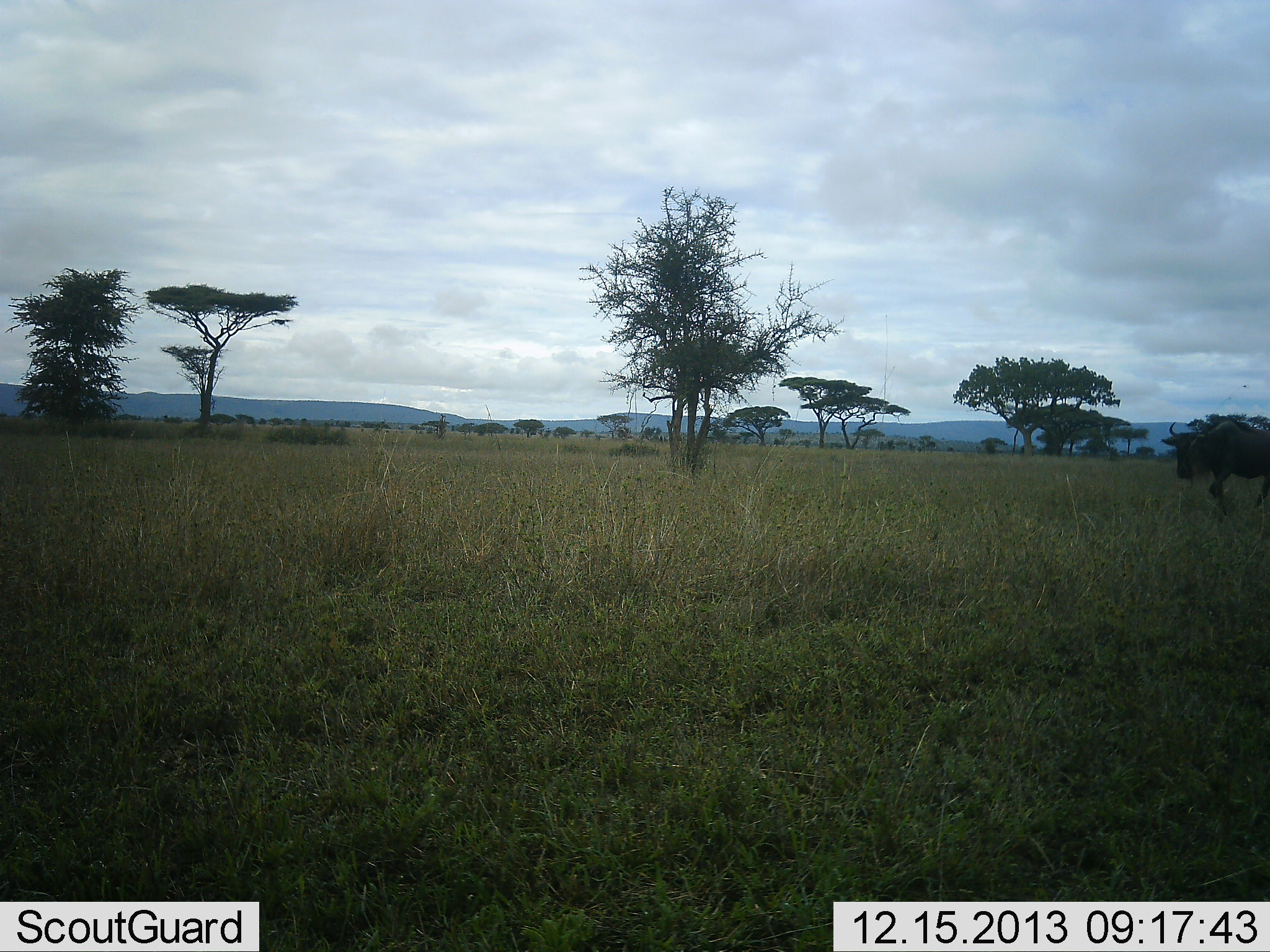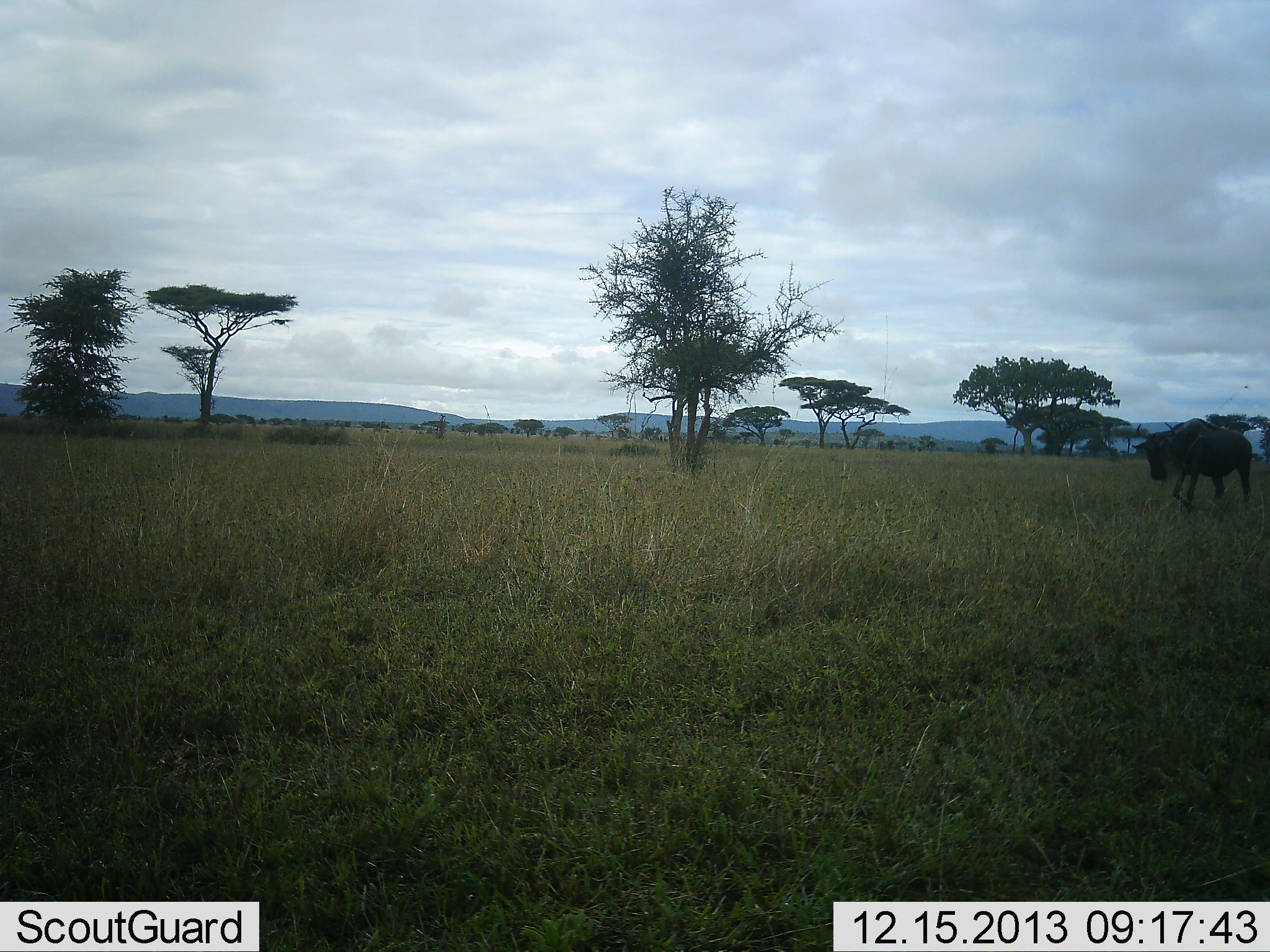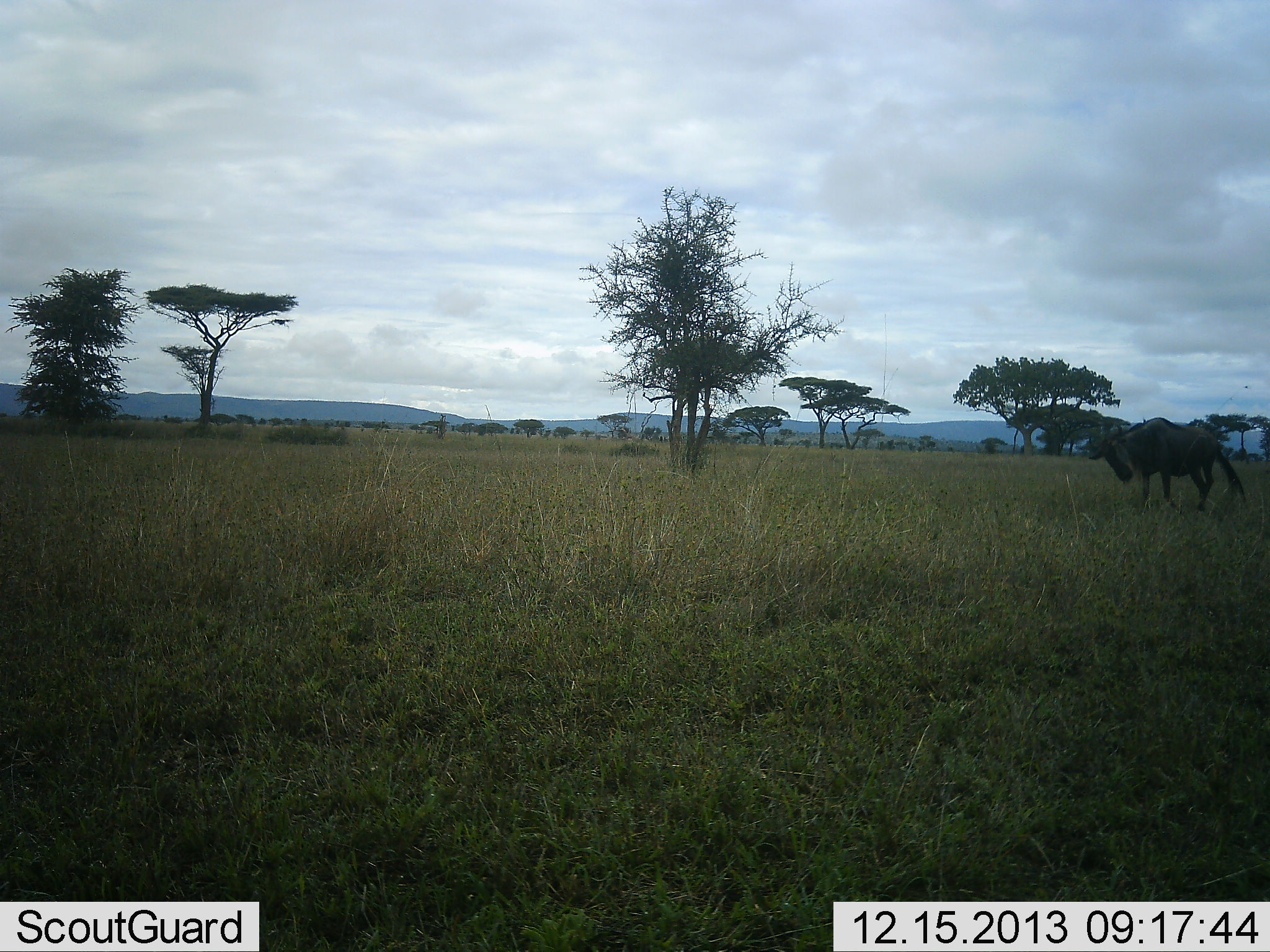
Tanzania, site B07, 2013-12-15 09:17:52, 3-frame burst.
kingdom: Animalia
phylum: Chordata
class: Mammalia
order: Artiodactyla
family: Bovidae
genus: Connochaetes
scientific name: Connochaetes taurinus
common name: blue wildebeest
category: wildebeest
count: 1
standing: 2%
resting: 0%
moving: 98%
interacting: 0%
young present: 0%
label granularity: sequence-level